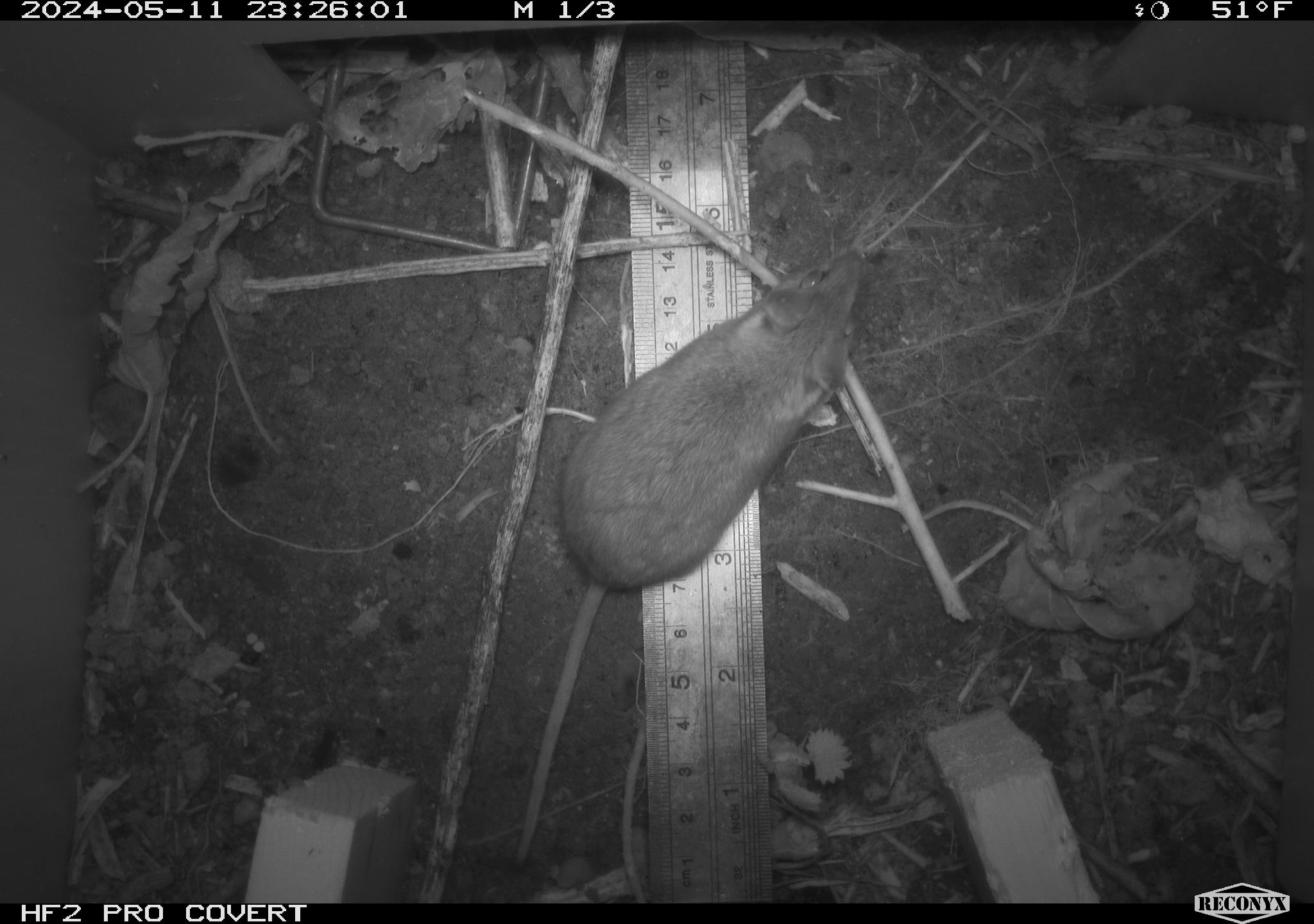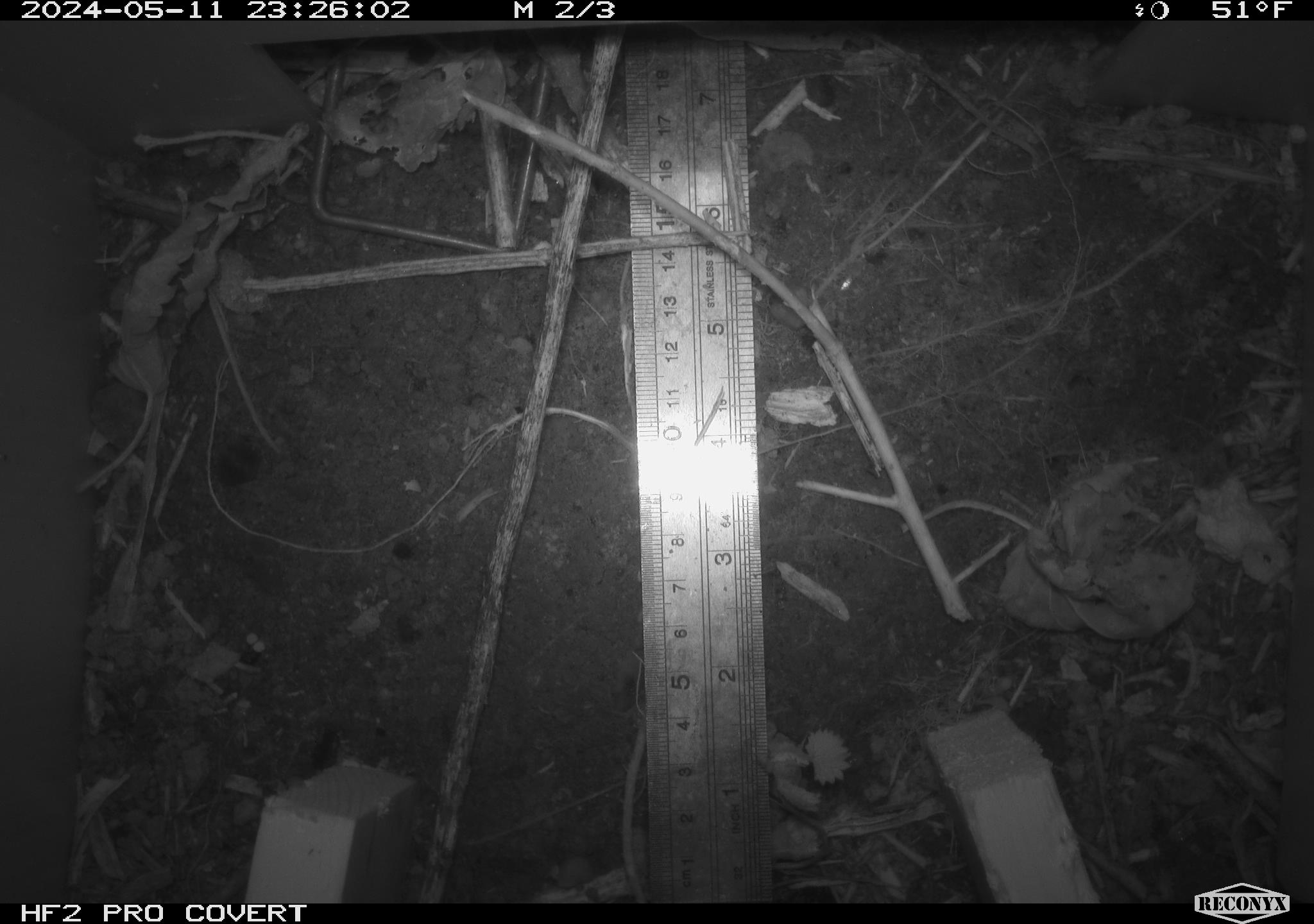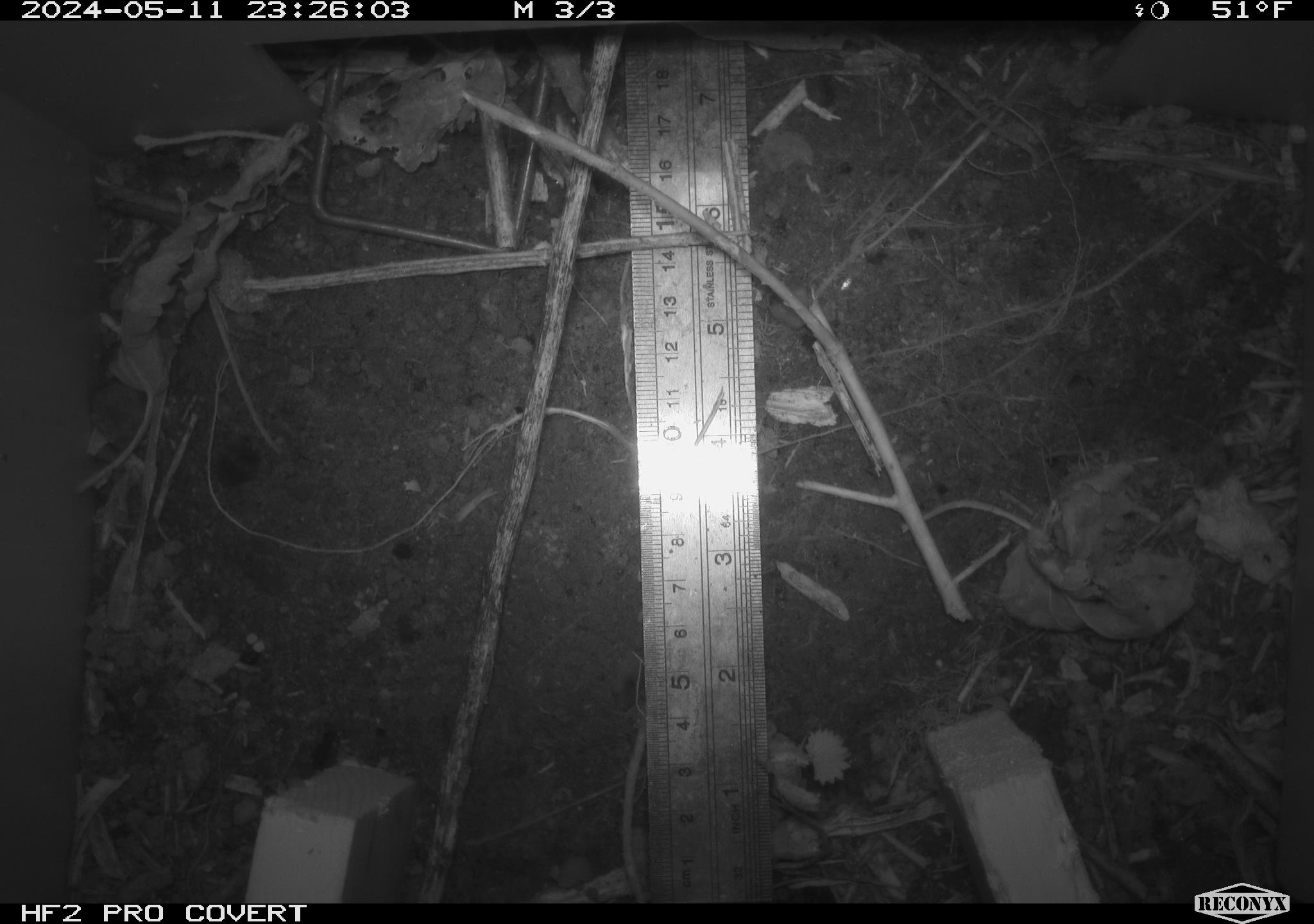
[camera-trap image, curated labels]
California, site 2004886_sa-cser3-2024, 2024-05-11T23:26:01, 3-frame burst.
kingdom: Animalia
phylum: Chordata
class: Mammalia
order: Rodentia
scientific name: Rodentia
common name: rodent